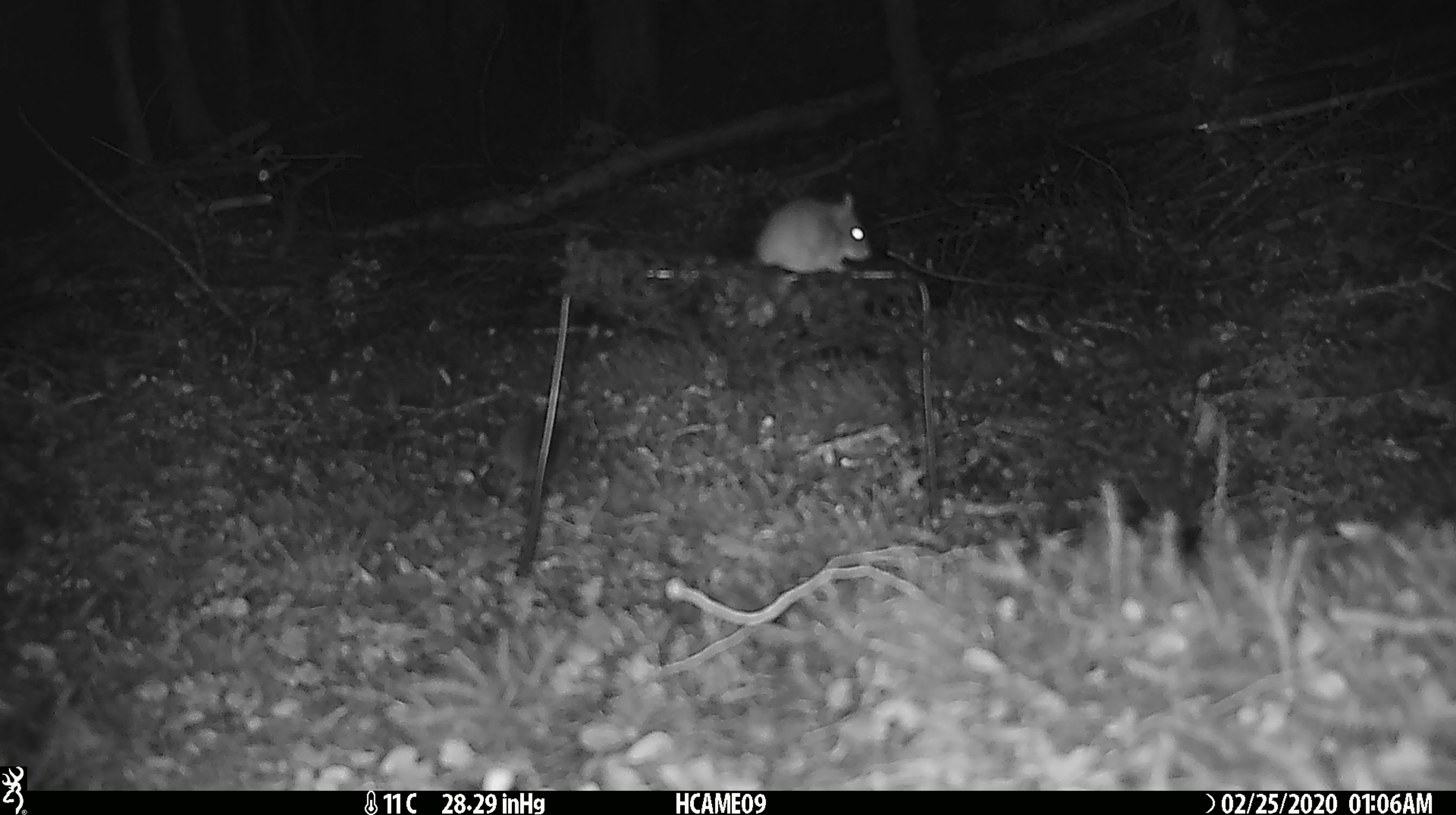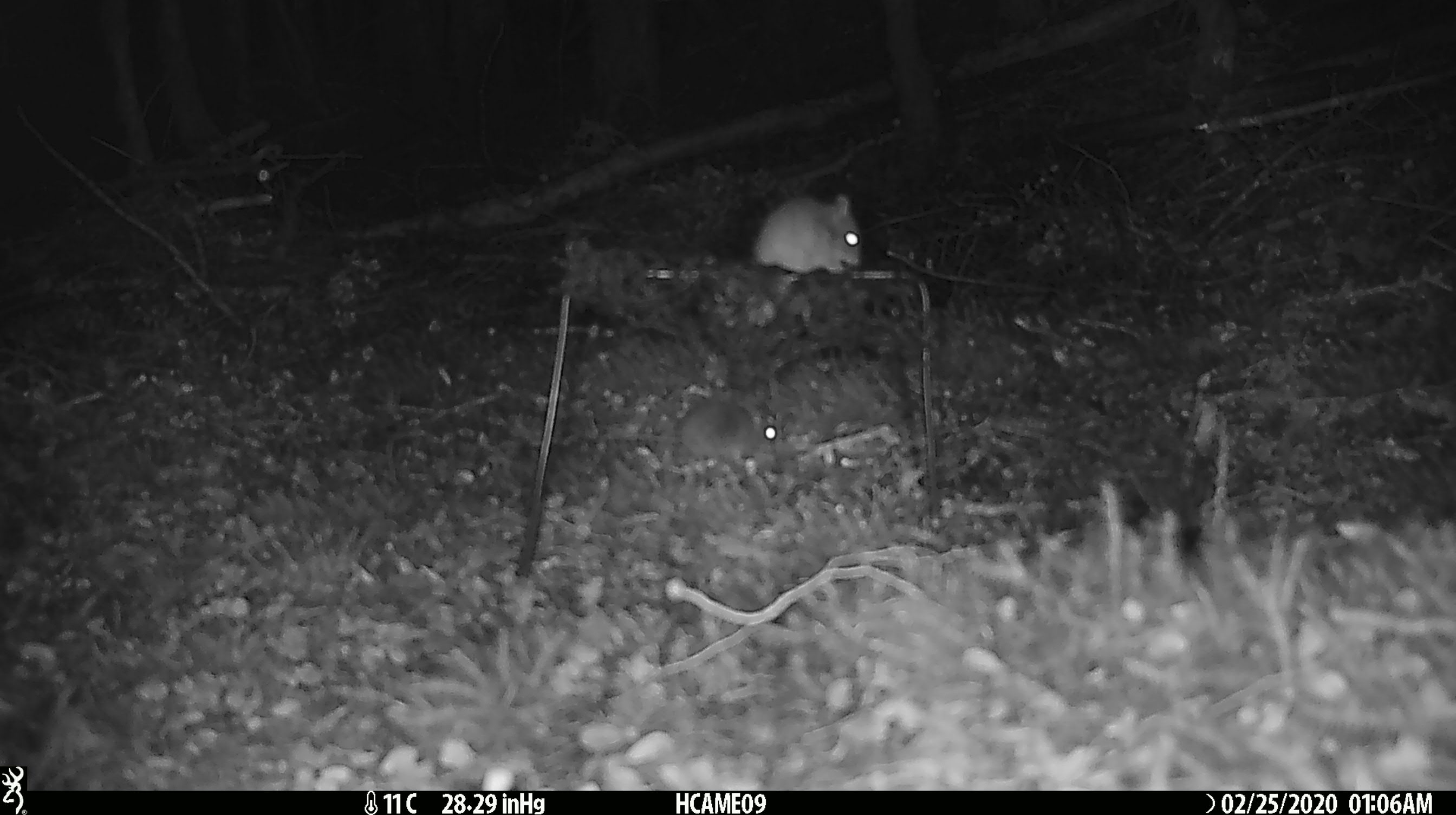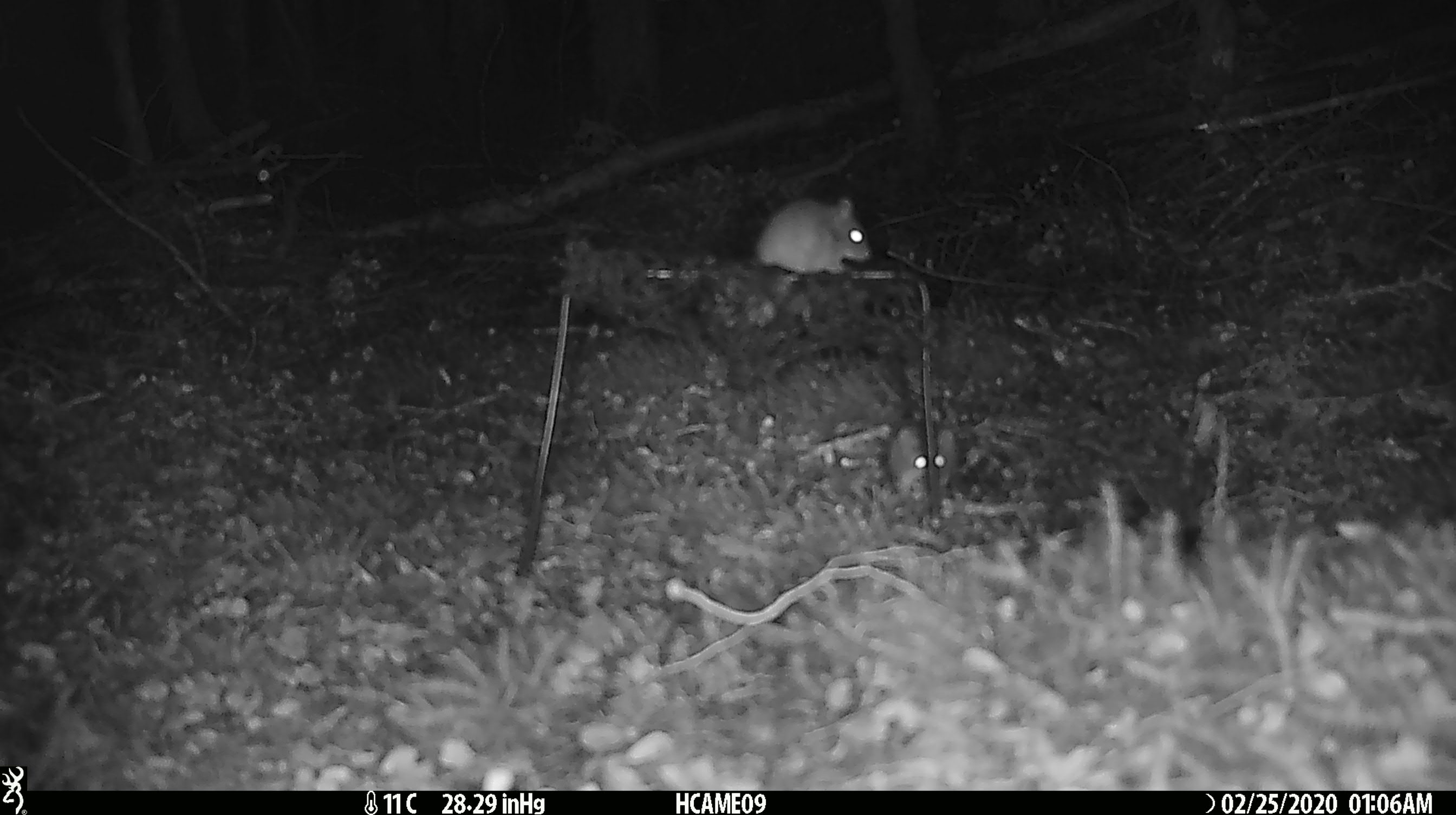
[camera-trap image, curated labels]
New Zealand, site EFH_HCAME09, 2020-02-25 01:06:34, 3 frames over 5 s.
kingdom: Animalia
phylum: Chordata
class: Mammalia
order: Rodentia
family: Muridae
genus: Mus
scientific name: Mus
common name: mouse